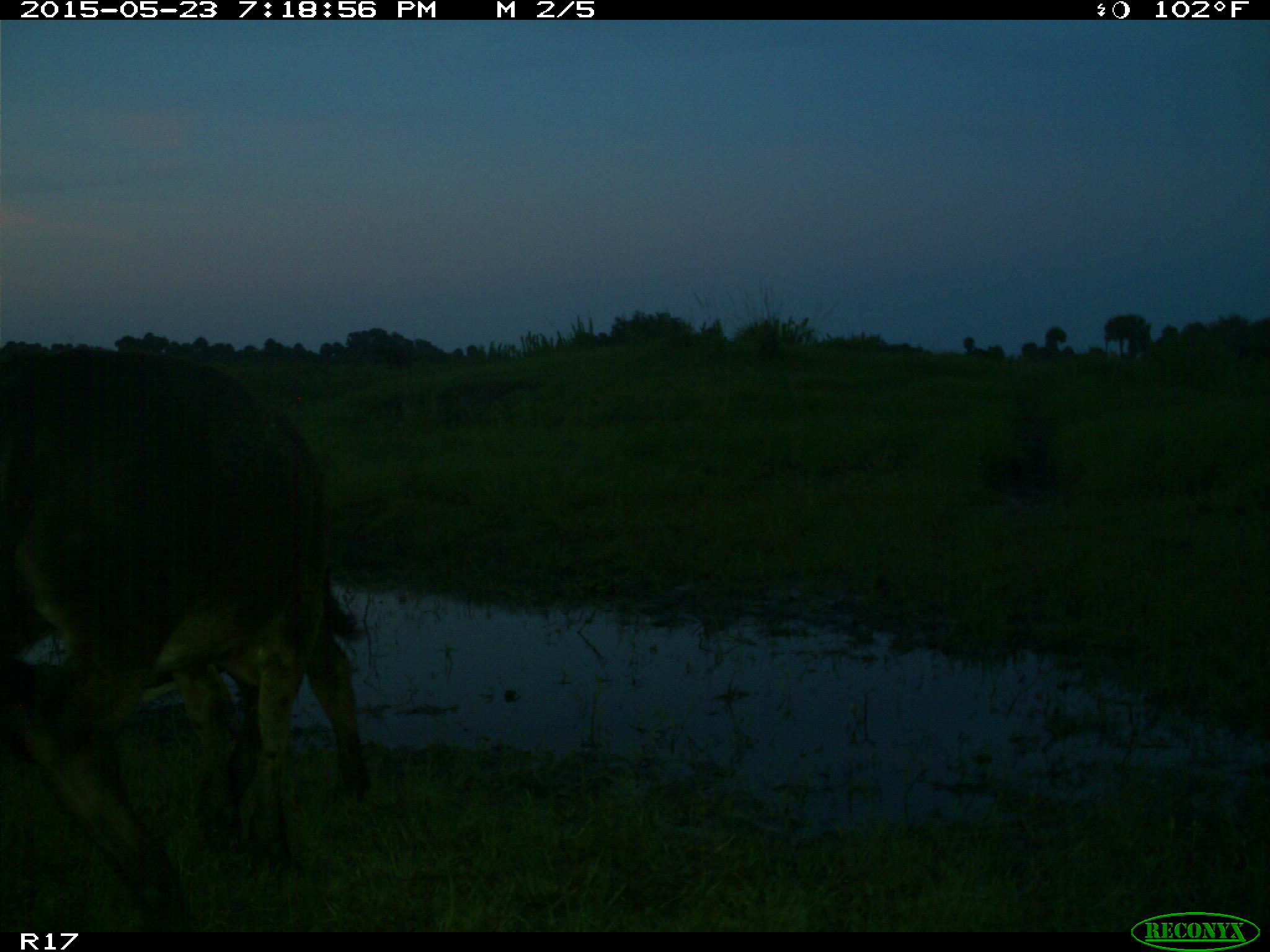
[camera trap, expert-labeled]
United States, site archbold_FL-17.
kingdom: Animalia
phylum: Chordata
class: Mammalia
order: Artiodactyla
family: Bovidae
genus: Bos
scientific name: Bos taurus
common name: domestic cow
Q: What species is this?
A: Bos taurus (domestic cow).